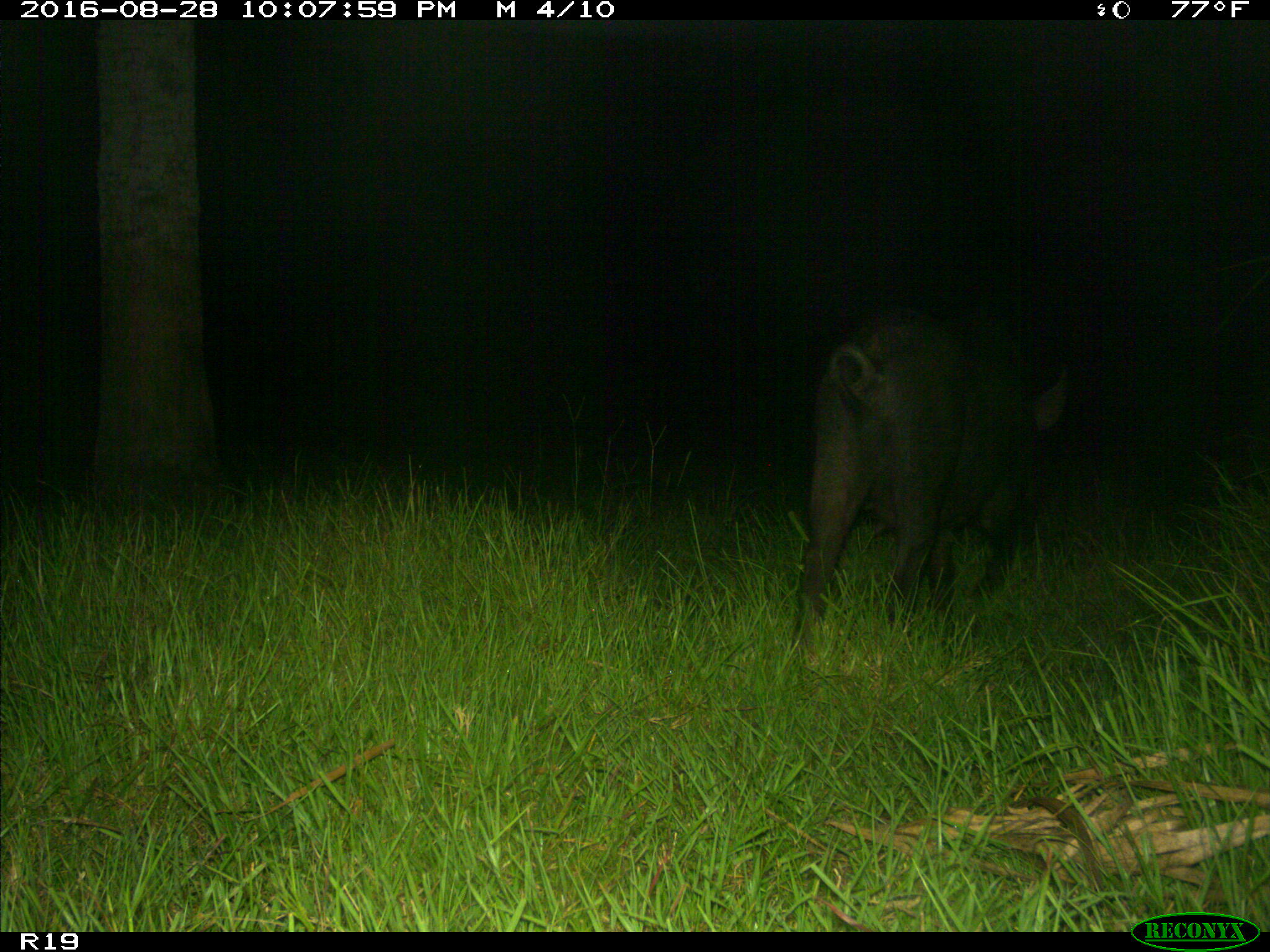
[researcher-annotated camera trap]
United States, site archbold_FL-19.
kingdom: Animalia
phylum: Chordata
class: Mammalia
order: Artiodactyla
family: Suidae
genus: Sus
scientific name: Sus scrofa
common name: wild boar